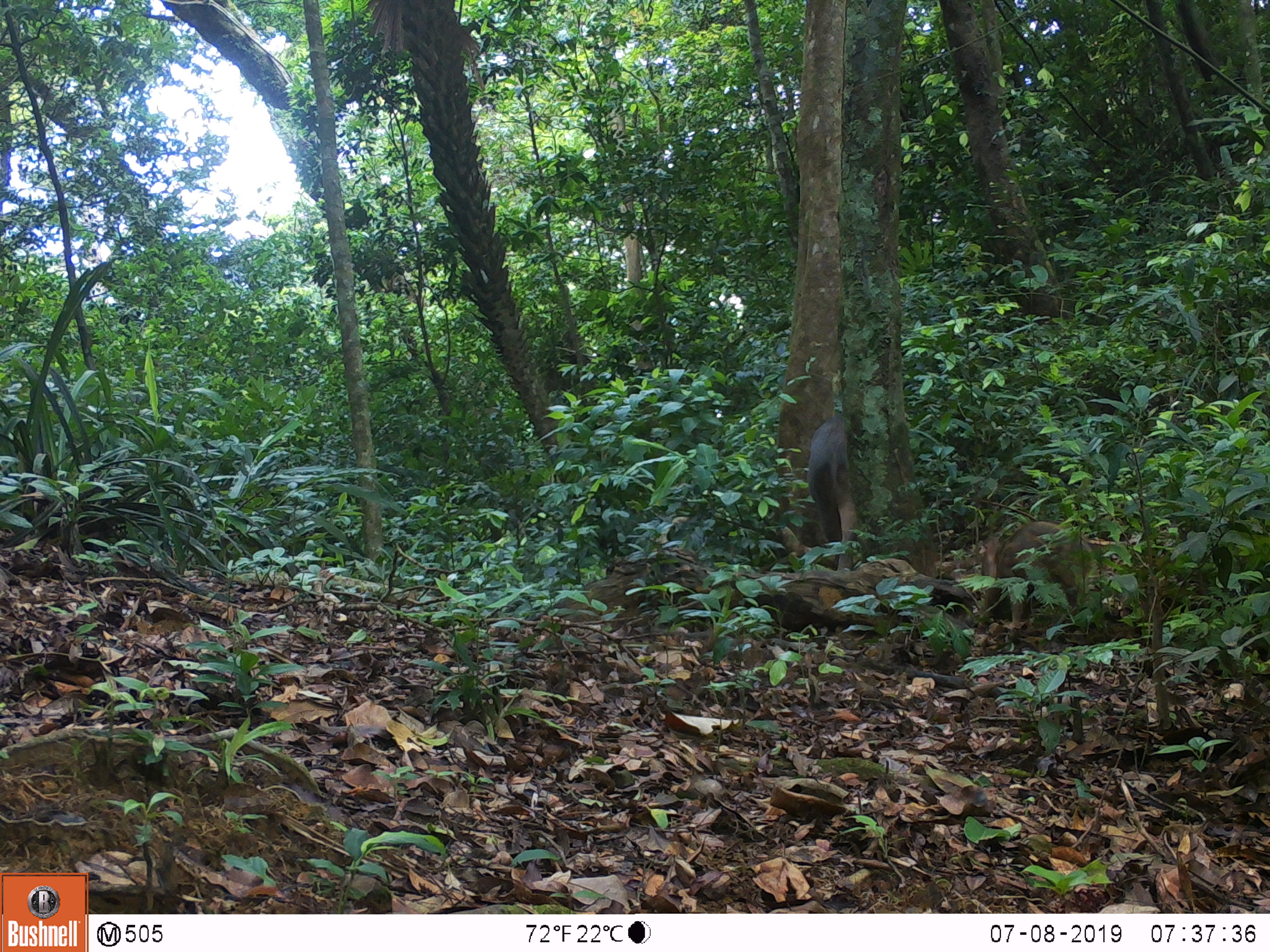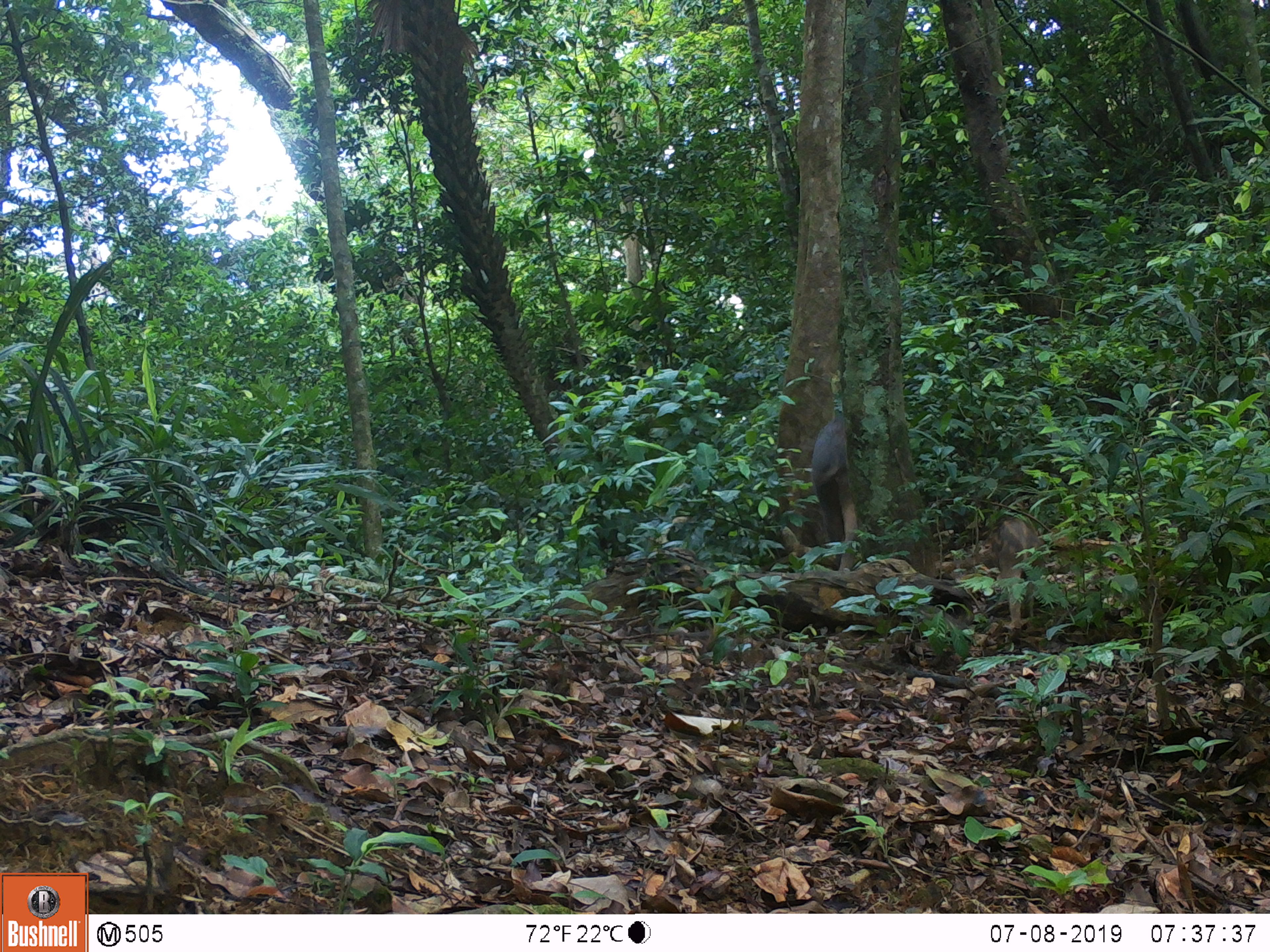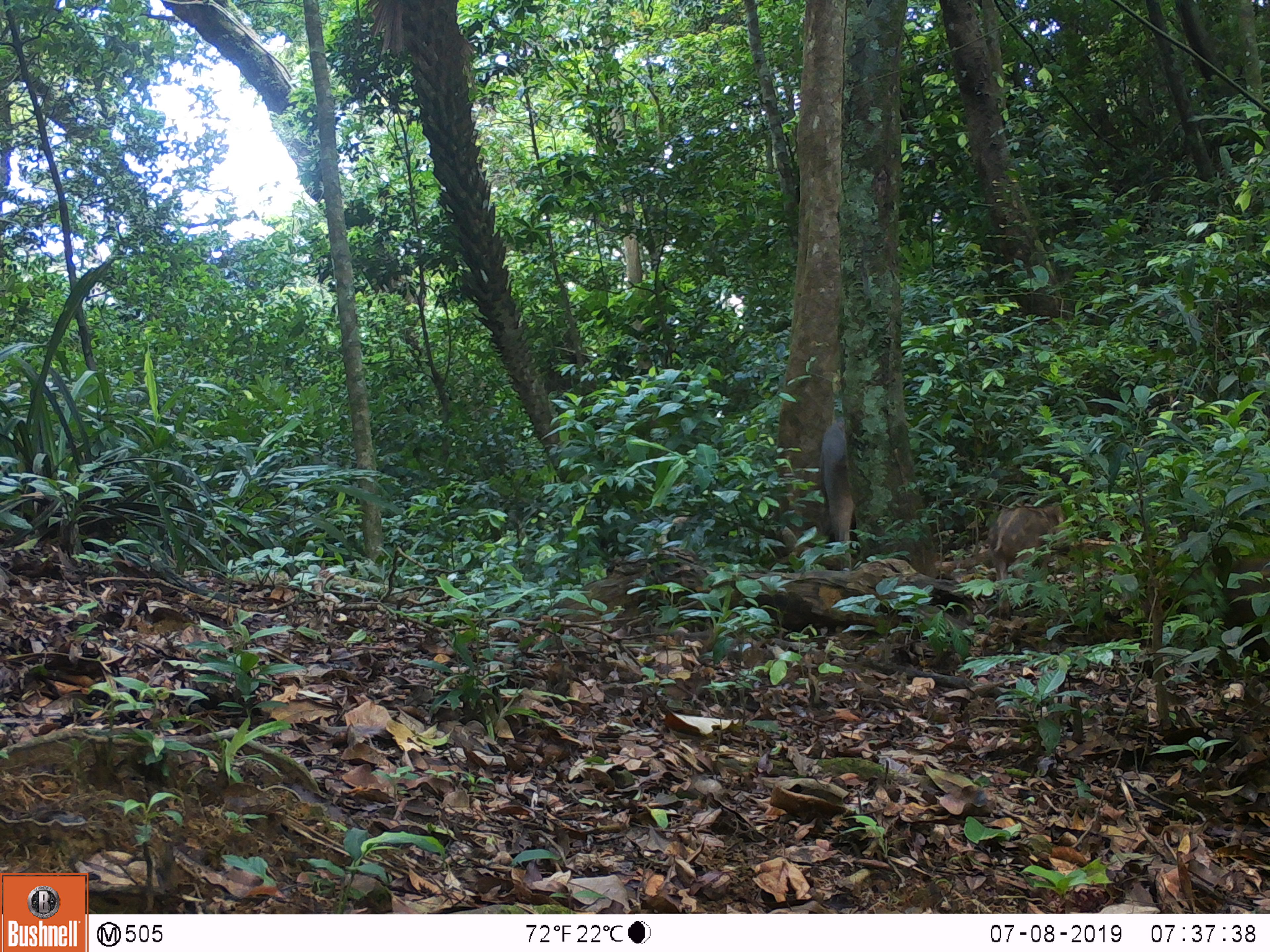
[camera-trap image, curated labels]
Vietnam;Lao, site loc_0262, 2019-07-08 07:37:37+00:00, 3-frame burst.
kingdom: Animalia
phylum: Chordata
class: Mammalia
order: Artiodactyla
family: Suidae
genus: Sus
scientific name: Sus scrofa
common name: eurasian wild pig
Eurasian wild pig (Sus scrofa). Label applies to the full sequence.